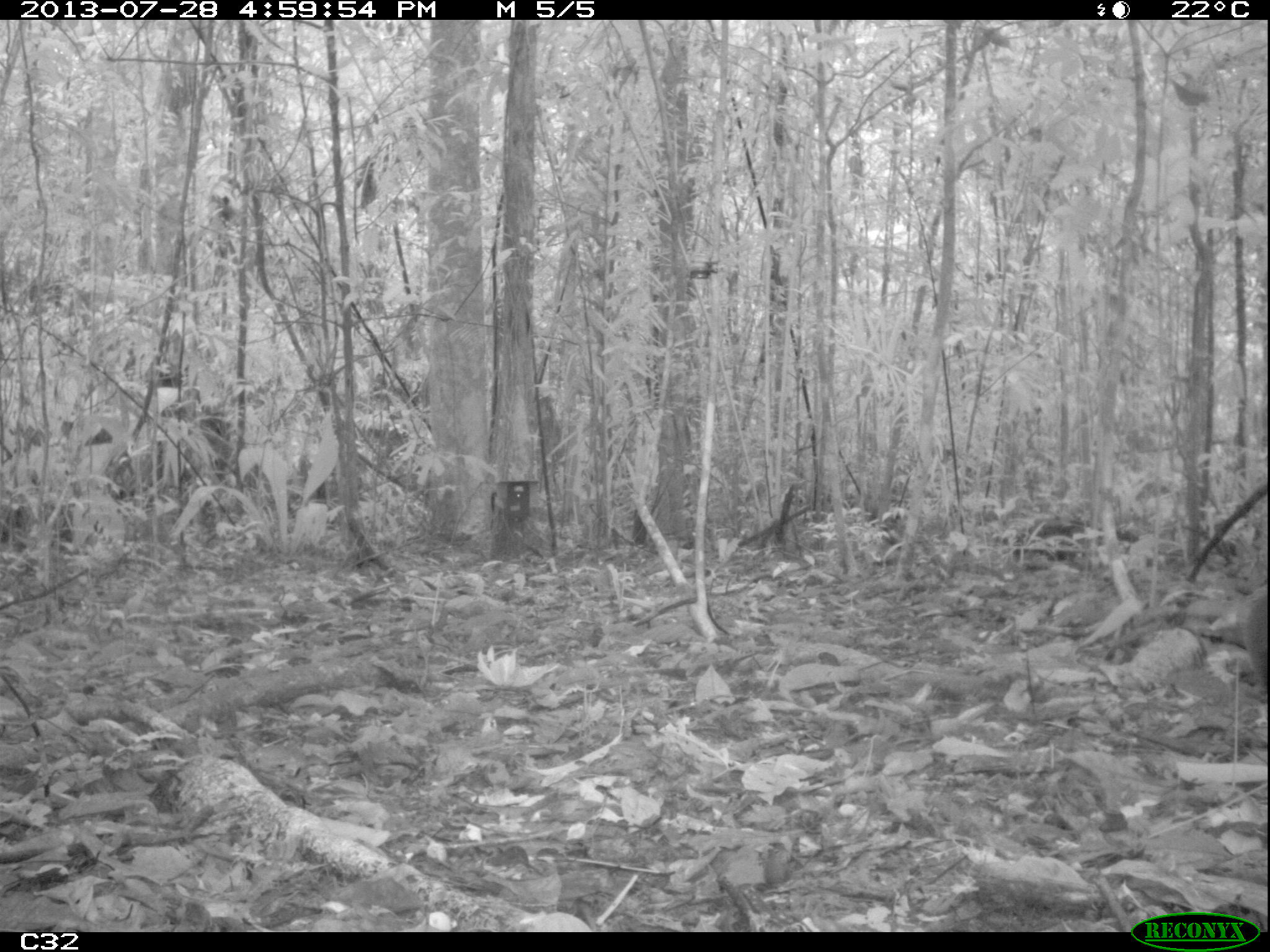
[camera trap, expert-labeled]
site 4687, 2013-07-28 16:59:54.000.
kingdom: Animalia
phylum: Chordata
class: Mammalia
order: Rodentia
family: Dasyproctidae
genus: Dasyprocta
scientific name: Dasyprocta leporina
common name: red-rumped agouti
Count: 1.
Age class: adult.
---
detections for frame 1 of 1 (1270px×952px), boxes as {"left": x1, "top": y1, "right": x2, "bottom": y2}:
dasyprocta leporina: {"left": 1240, "top": 582, "right": 1269, "bottom": 689}